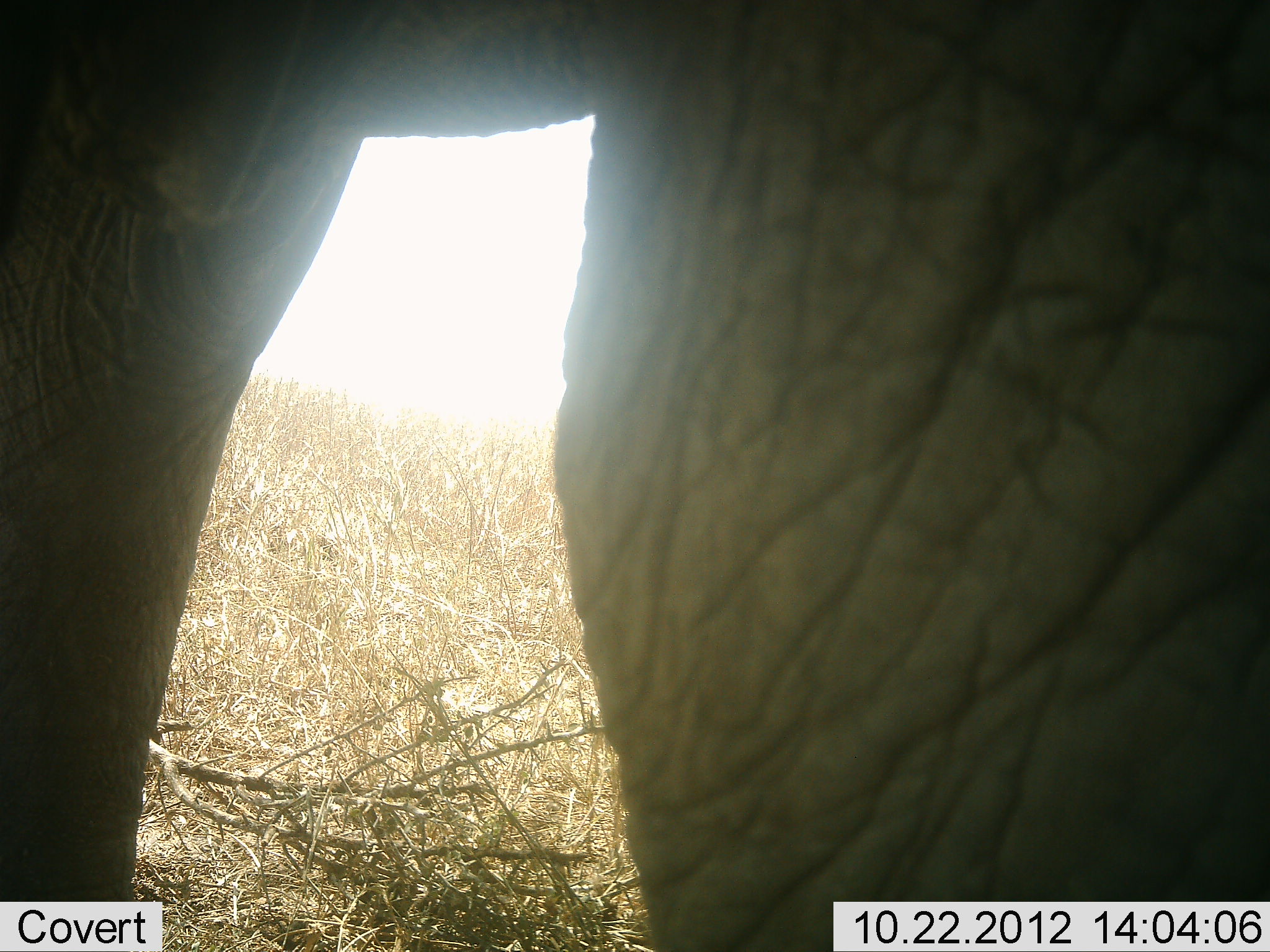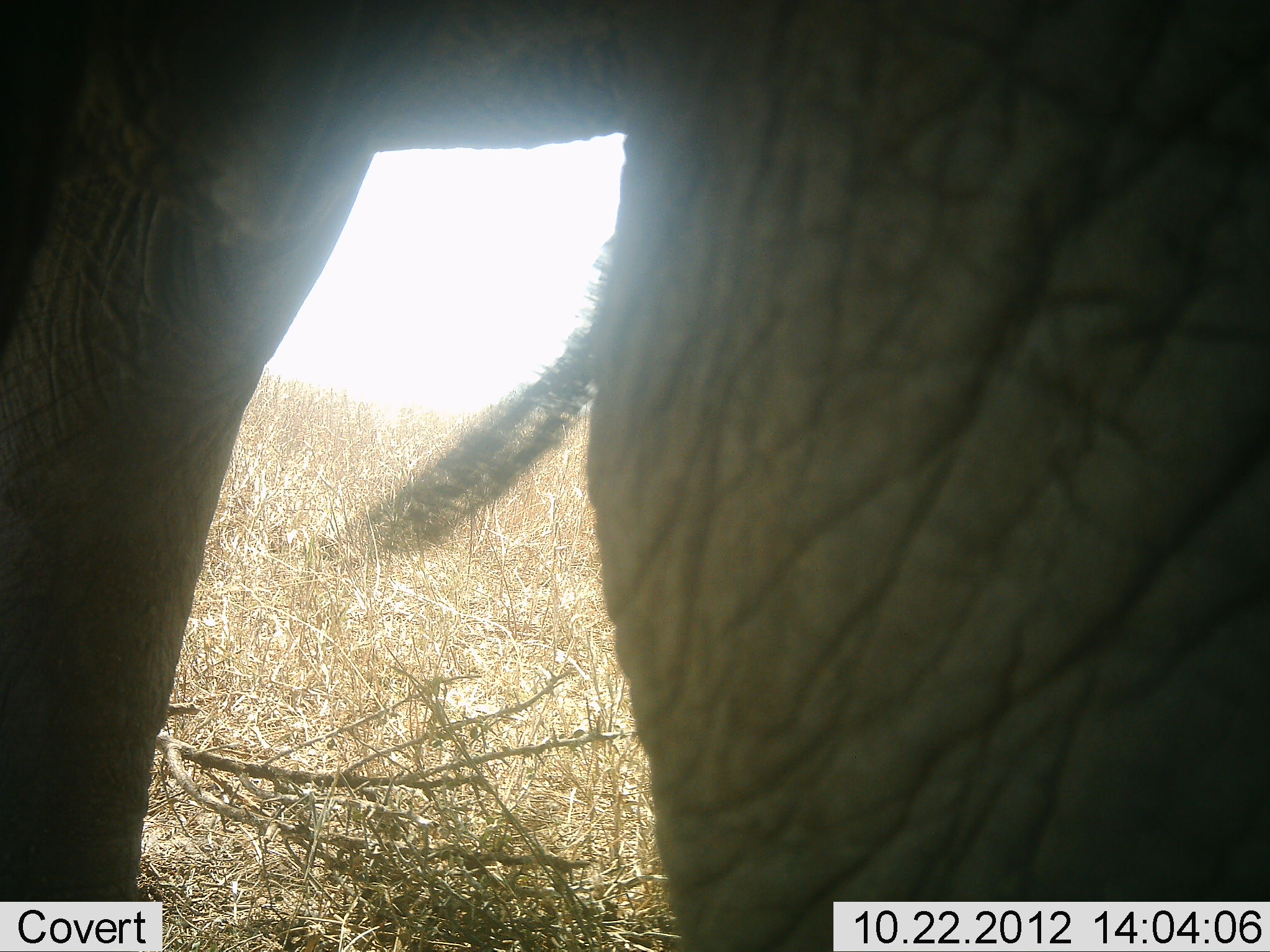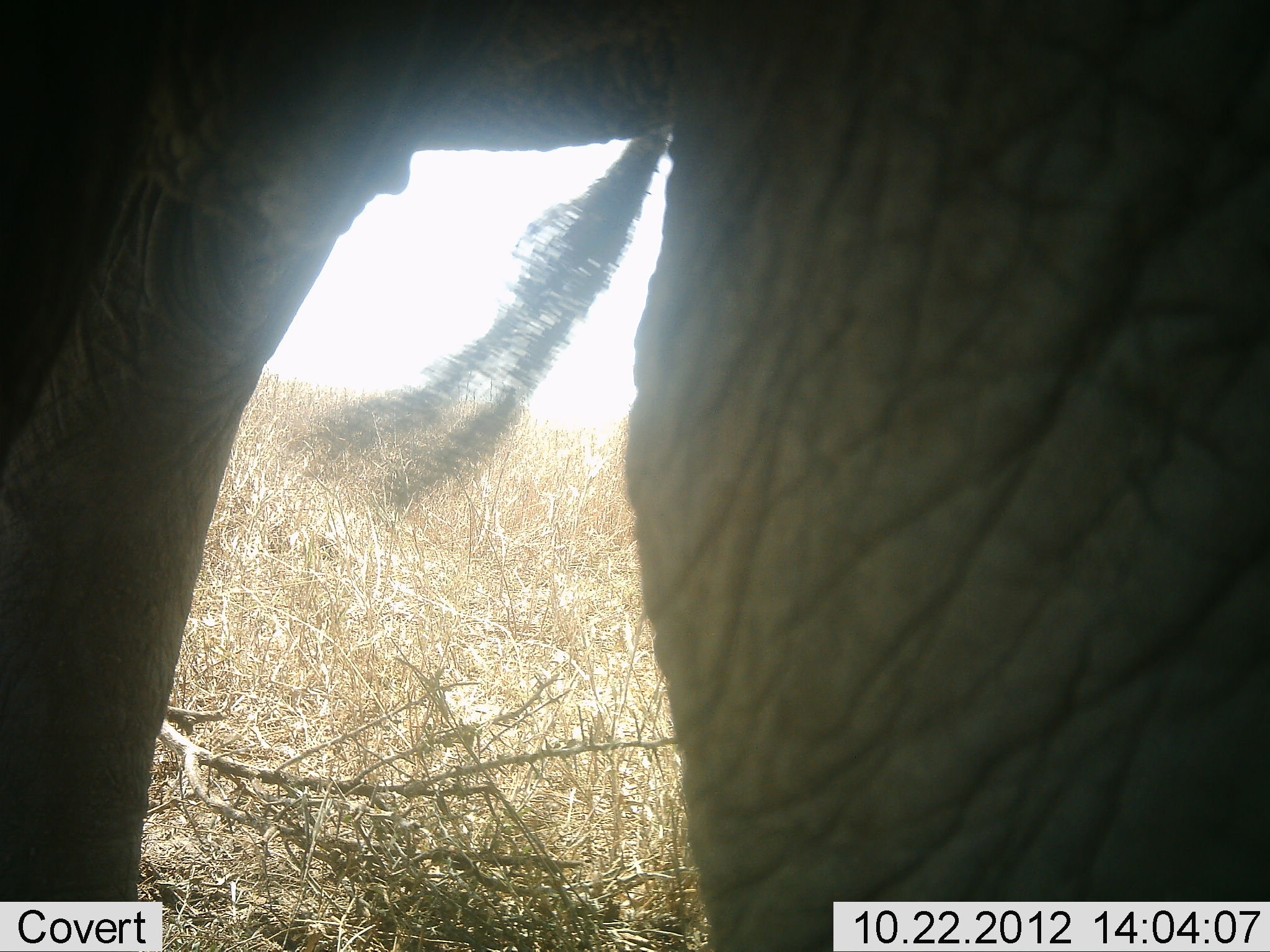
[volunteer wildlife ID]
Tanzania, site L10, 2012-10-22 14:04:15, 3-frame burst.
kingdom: Animalia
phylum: Chordata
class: Mammalia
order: Proboscidea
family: Elephantidae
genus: Loxodonta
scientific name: Loxodonta africana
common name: african bush elephant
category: elephant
Elephant (african bush elephant) (Loxodonta africana), count 1. Behavior (volunteer vote fractions): standing 100%, resting 0%, moving 0%, interacting 0%. Young present (vote fraction): 0%. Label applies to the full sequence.